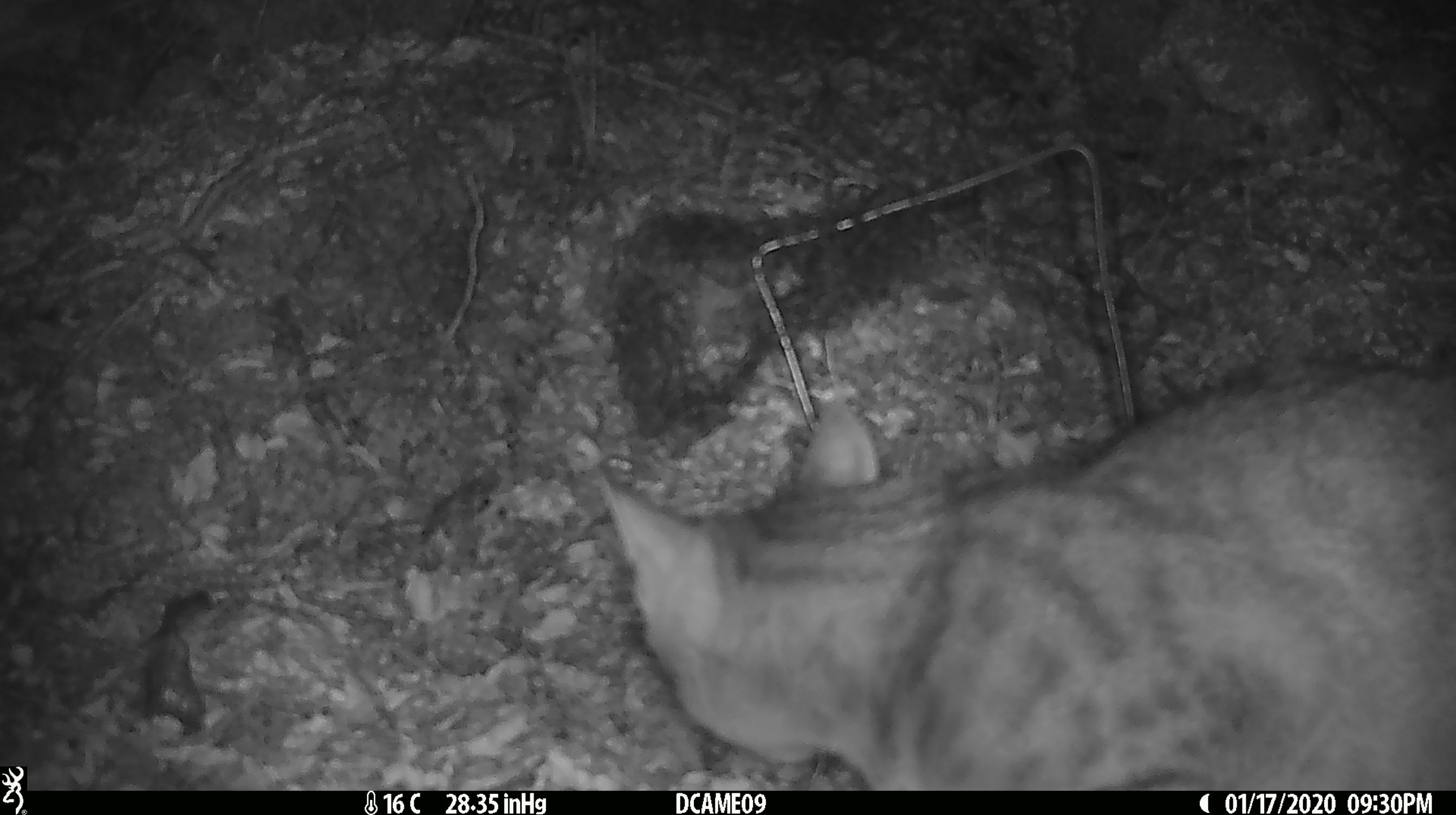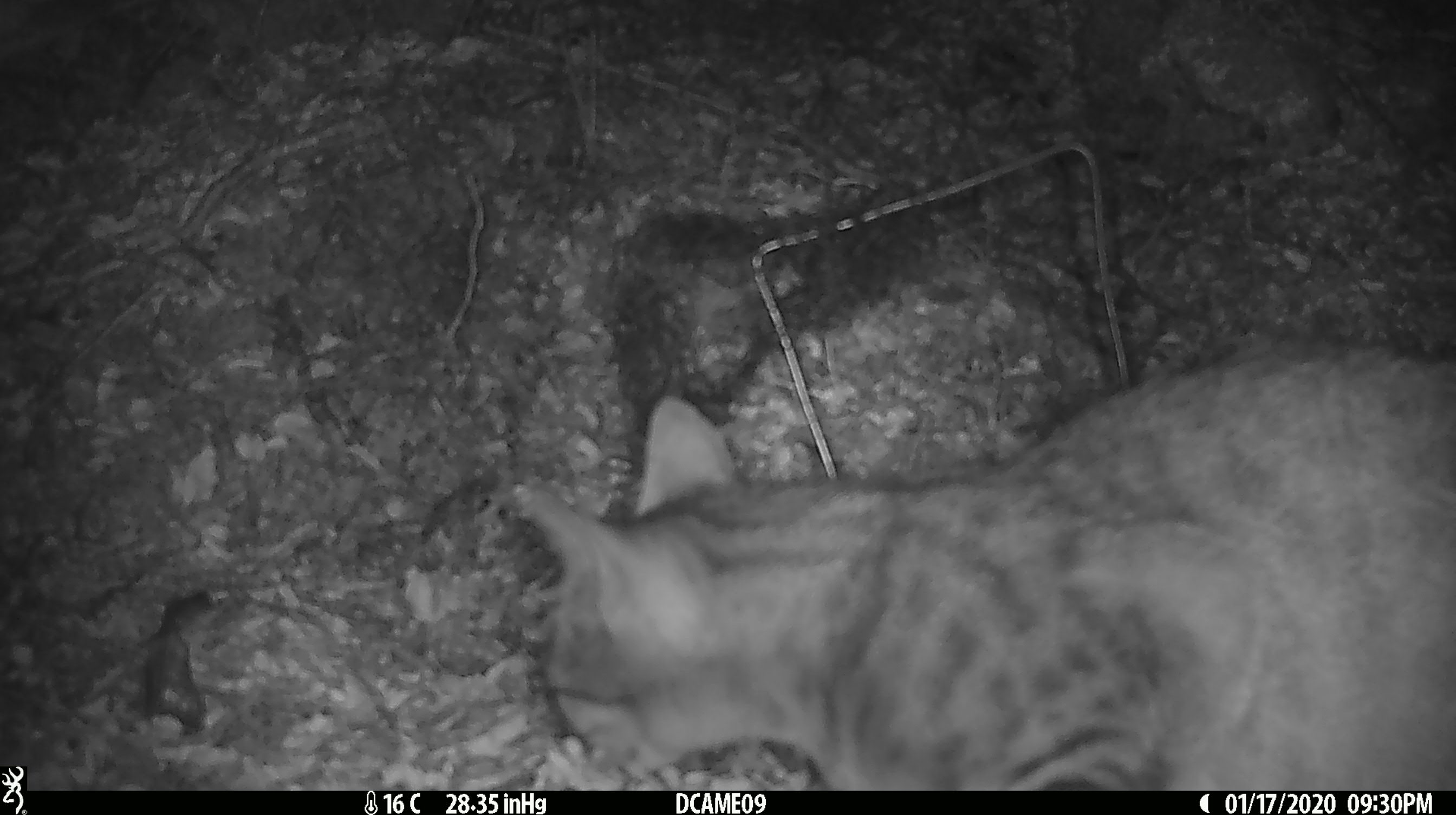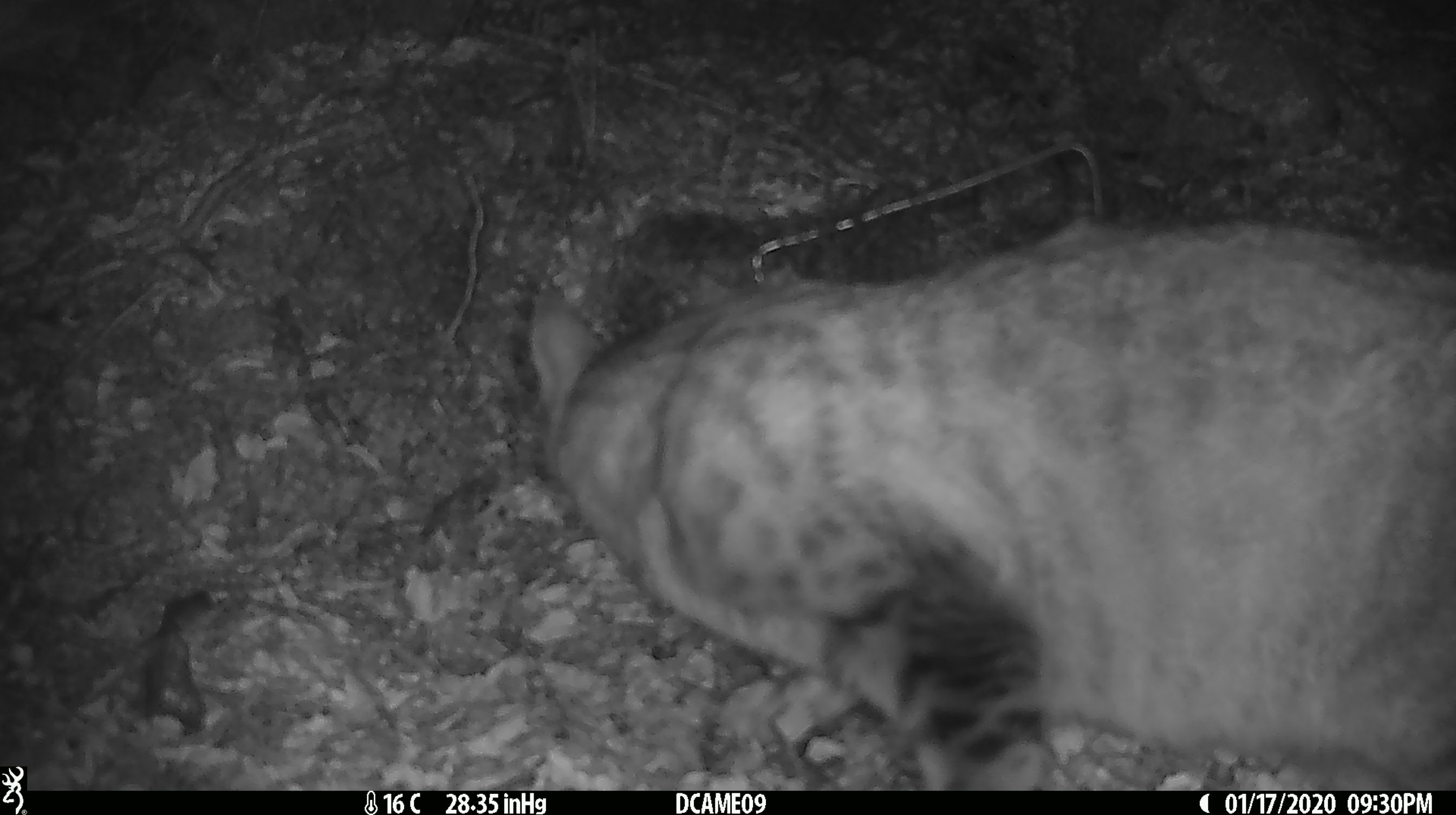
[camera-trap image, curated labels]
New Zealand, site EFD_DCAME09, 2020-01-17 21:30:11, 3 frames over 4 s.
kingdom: Animalia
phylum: Chordata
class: Mammalia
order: Carnivora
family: Felidae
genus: Felis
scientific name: Felis catus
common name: domestic cat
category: cat